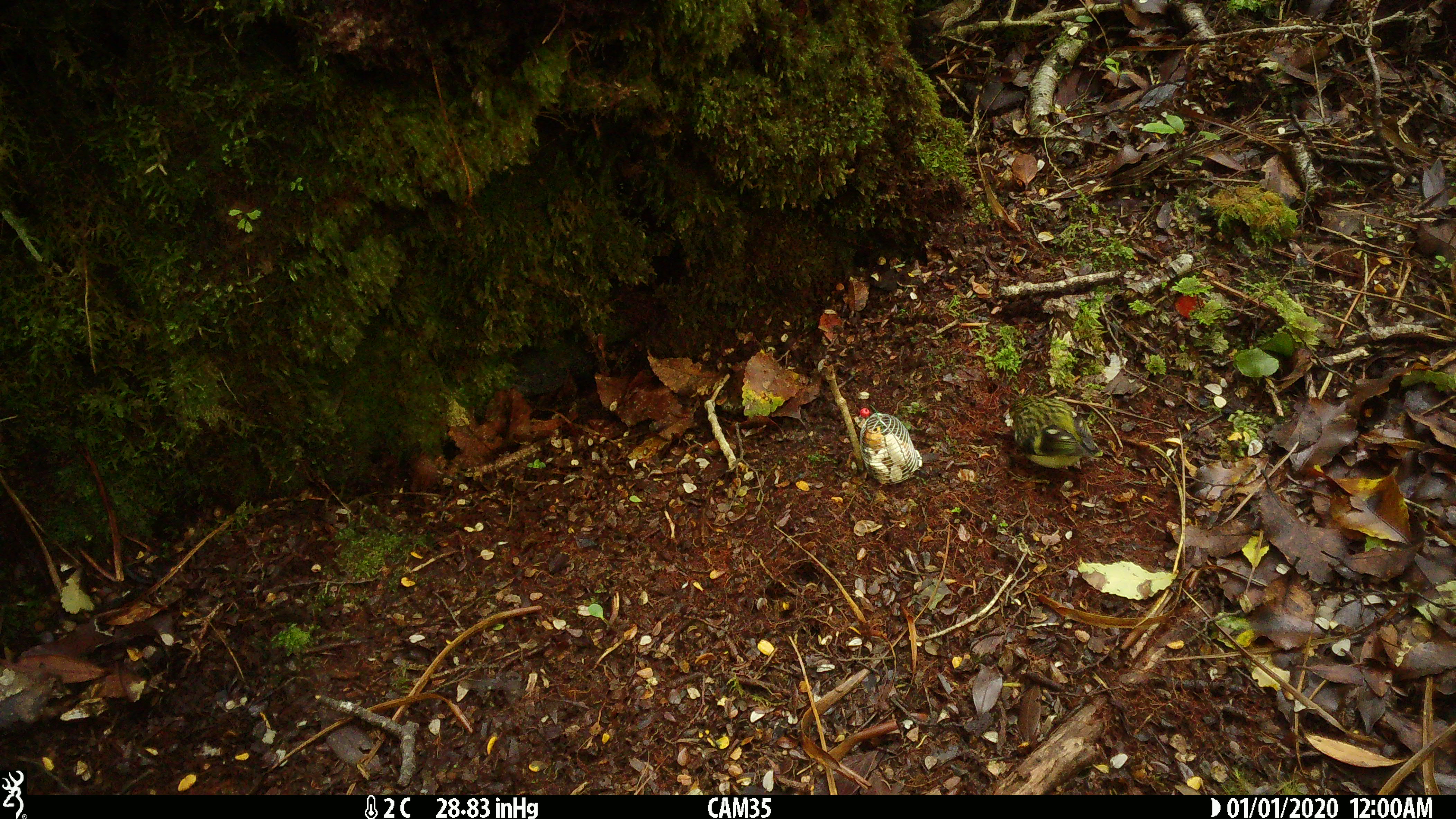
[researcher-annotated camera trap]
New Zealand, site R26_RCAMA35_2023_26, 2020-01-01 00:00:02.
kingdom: Animalia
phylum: Chordata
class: Aves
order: Passeriformes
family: Acanthisittidae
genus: Acanthisitta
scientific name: Acanthisitta chloris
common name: rifleman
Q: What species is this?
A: Rifleman (Acanthisitta chloris).